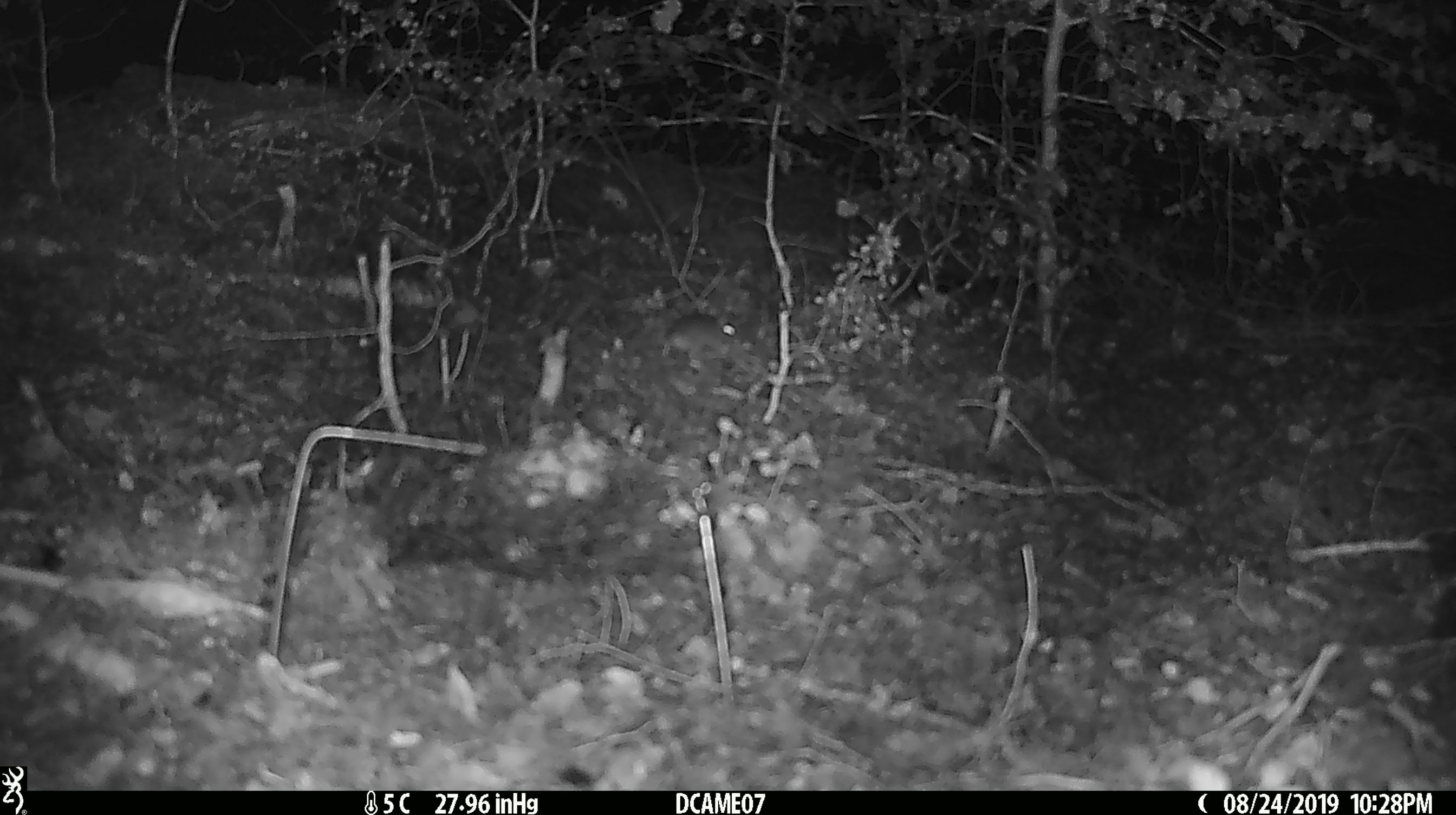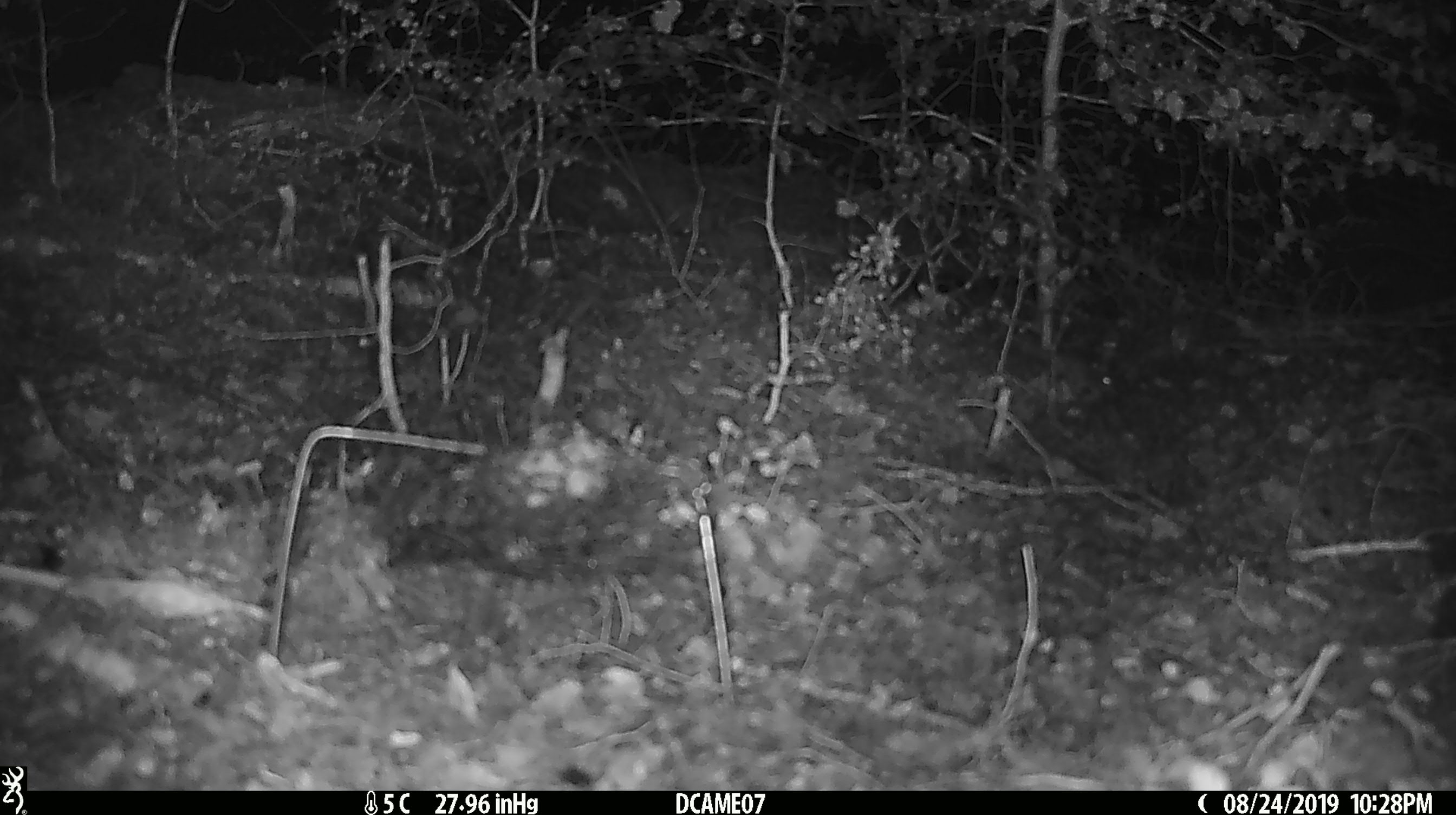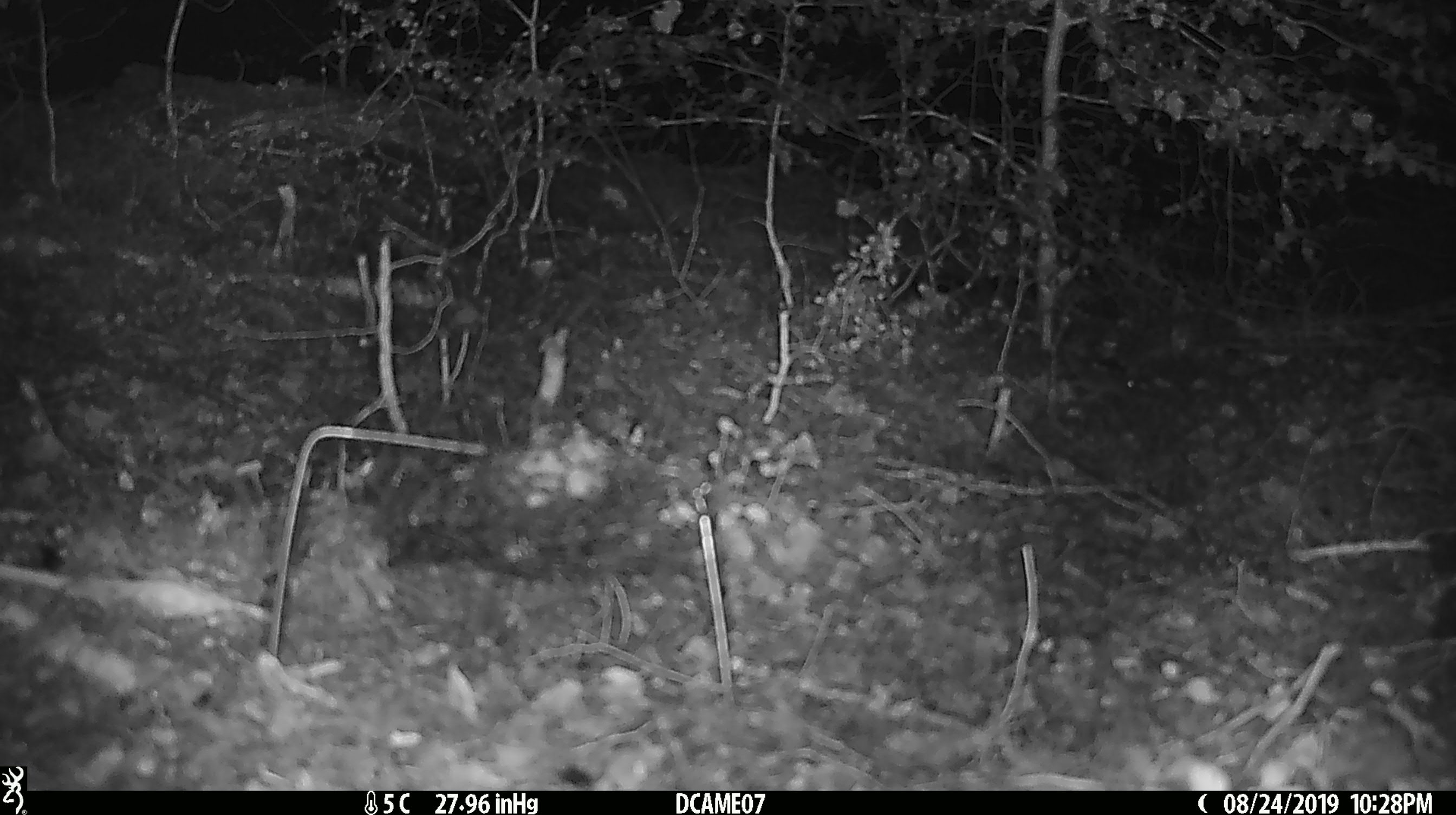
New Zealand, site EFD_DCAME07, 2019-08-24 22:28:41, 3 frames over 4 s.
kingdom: Animalia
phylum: Chordata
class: Mammalia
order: Rodentia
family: Muridae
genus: Mus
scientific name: Mus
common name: mouse